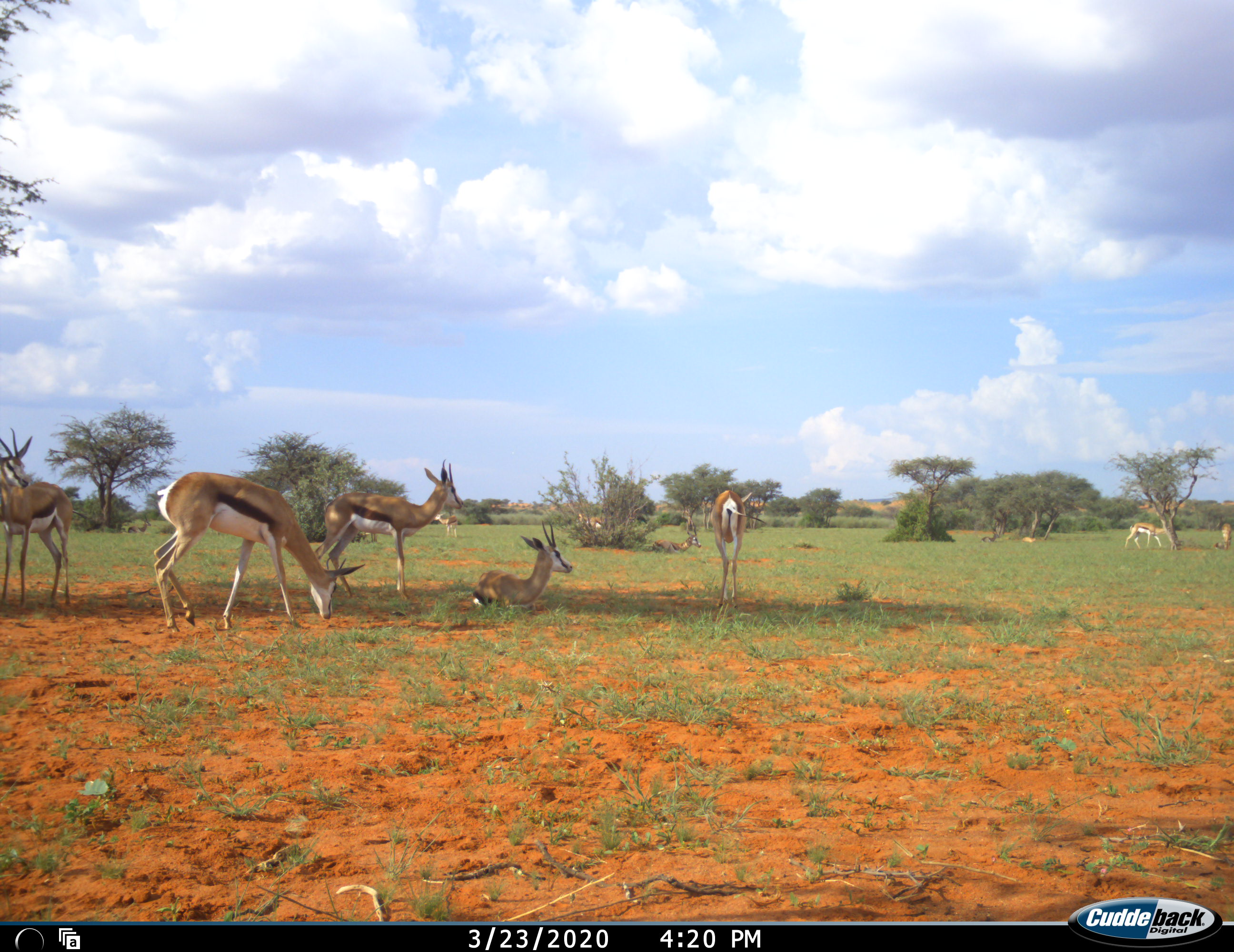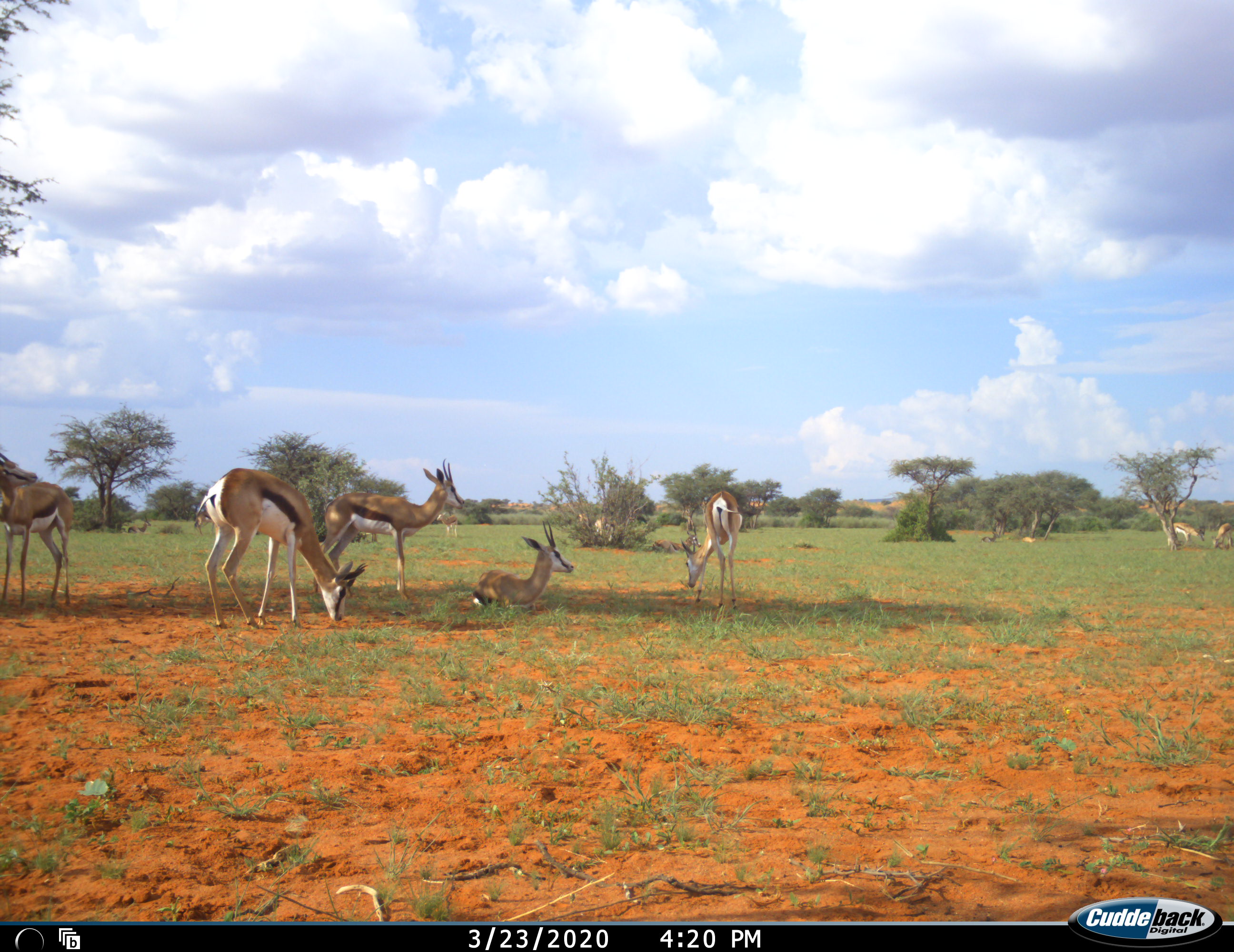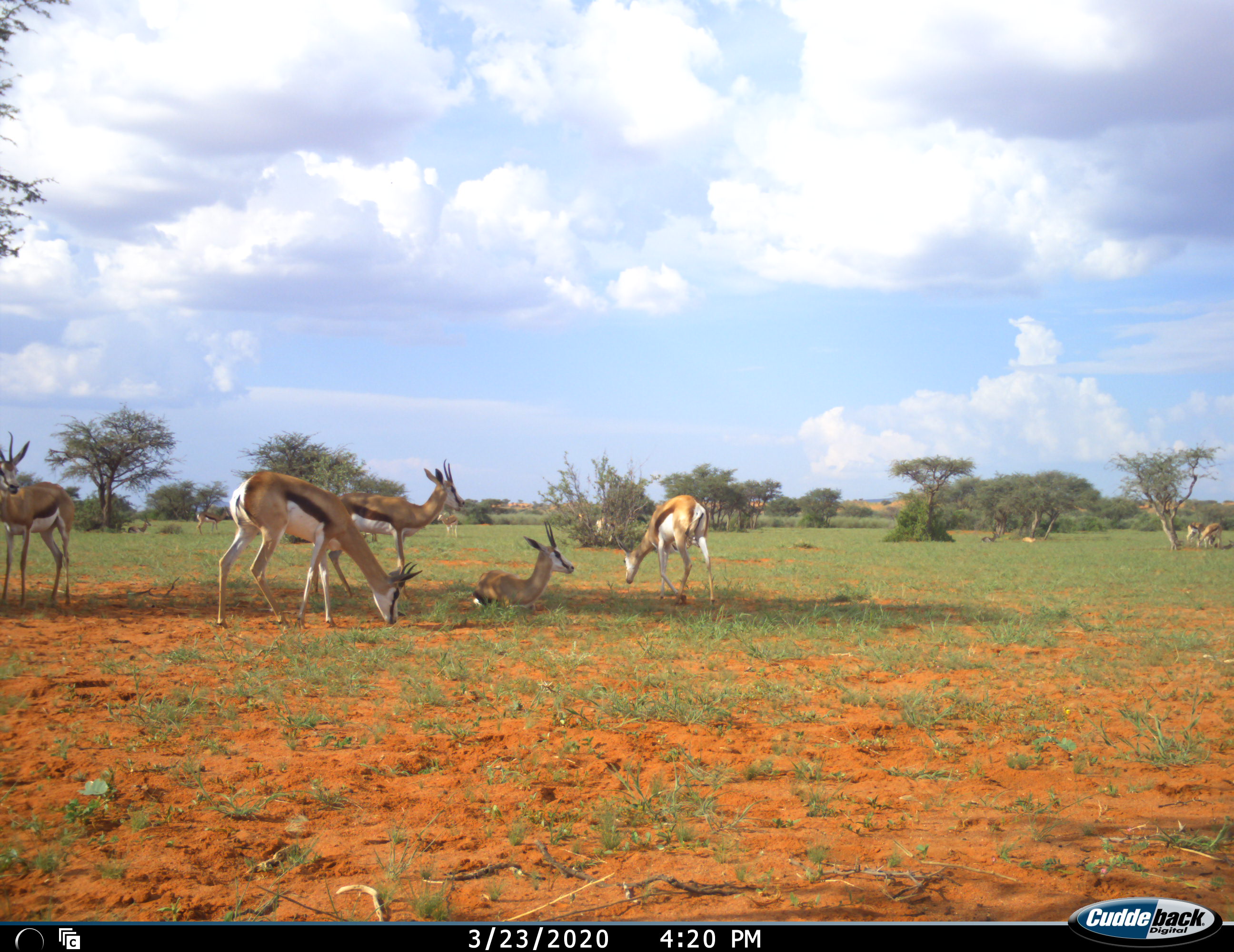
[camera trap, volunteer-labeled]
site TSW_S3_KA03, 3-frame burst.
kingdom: Animalia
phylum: Chordata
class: Mammalia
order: Artiodactyla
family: Bovidae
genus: Antidorcas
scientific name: Antidorcas marsupialis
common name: springbok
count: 11-50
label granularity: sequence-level